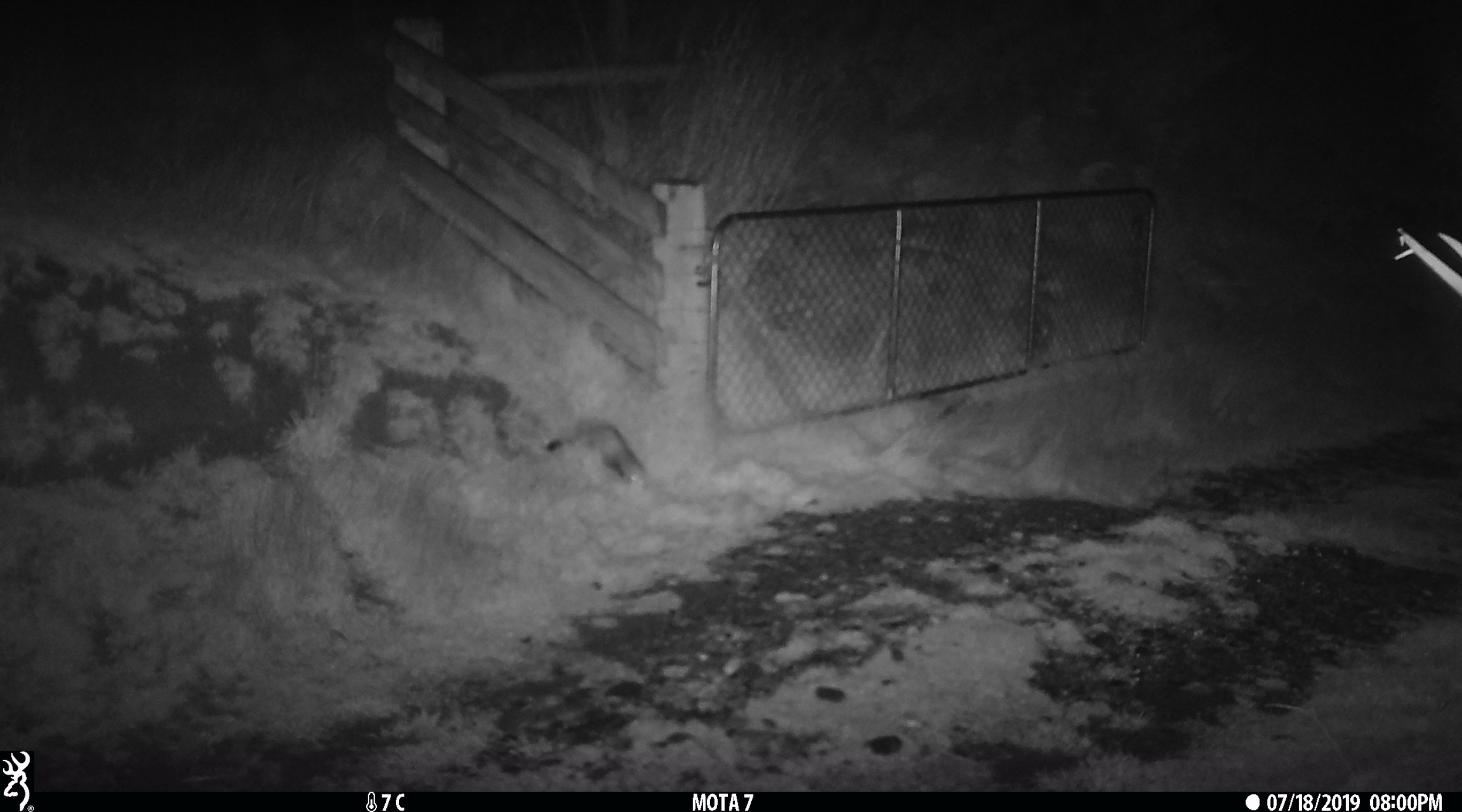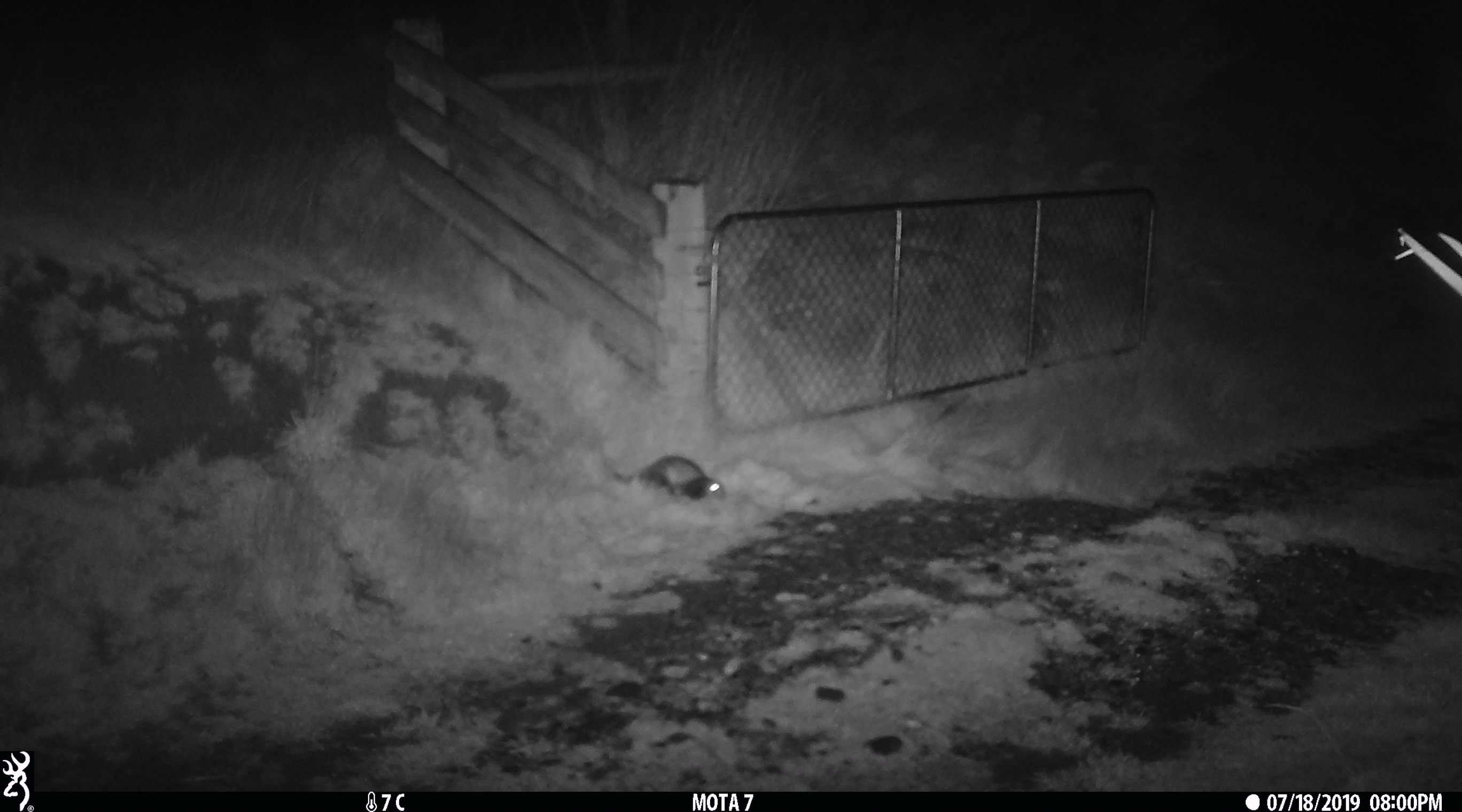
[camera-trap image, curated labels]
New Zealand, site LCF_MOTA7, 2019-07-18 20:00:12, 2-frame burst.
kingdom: Animalia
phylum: Chordata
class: Mammalia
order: Carnivora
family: Mustelidae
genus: Mustela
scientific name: Mustela furo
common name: ferret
Ferret (Mustela furo).